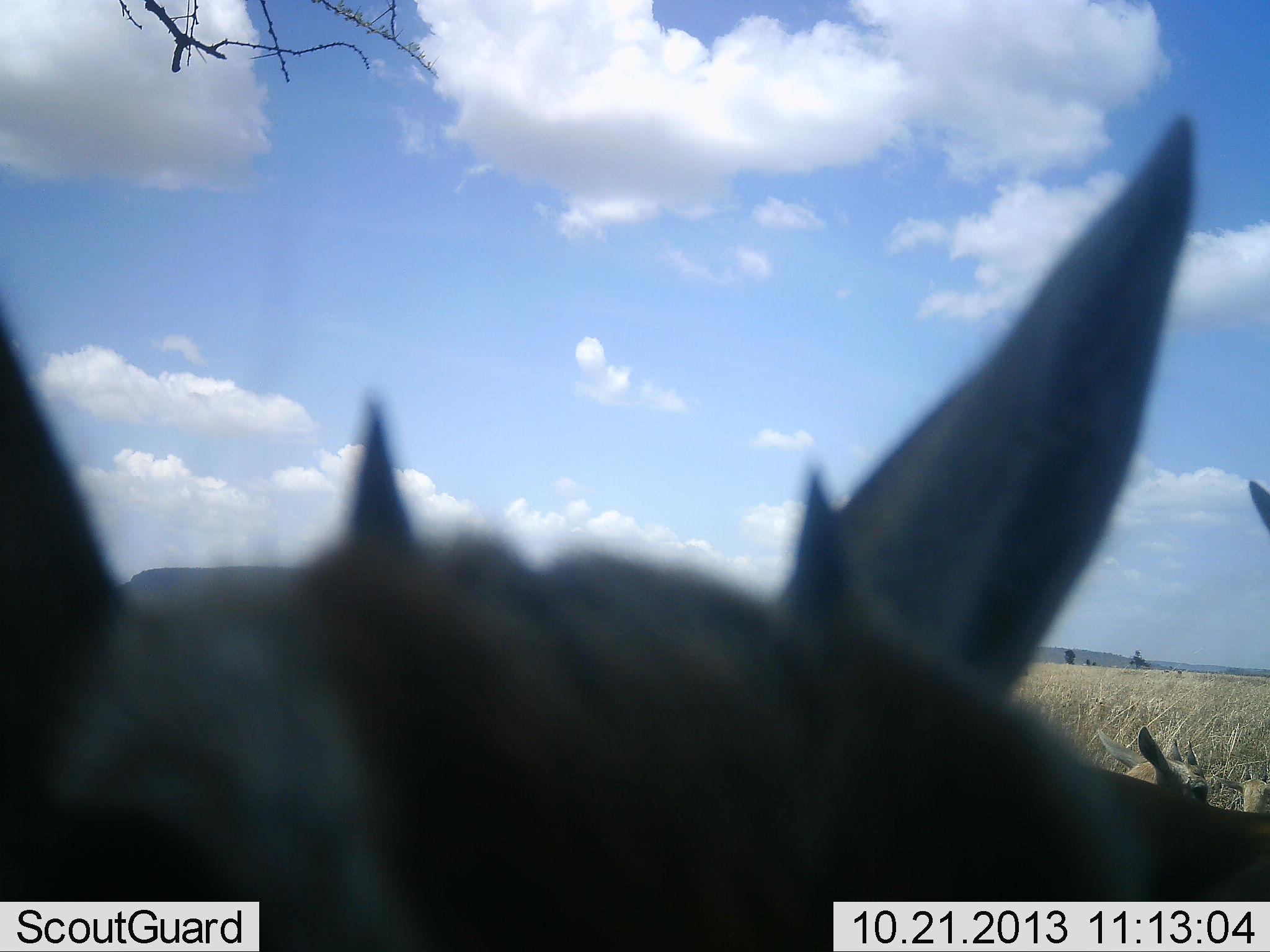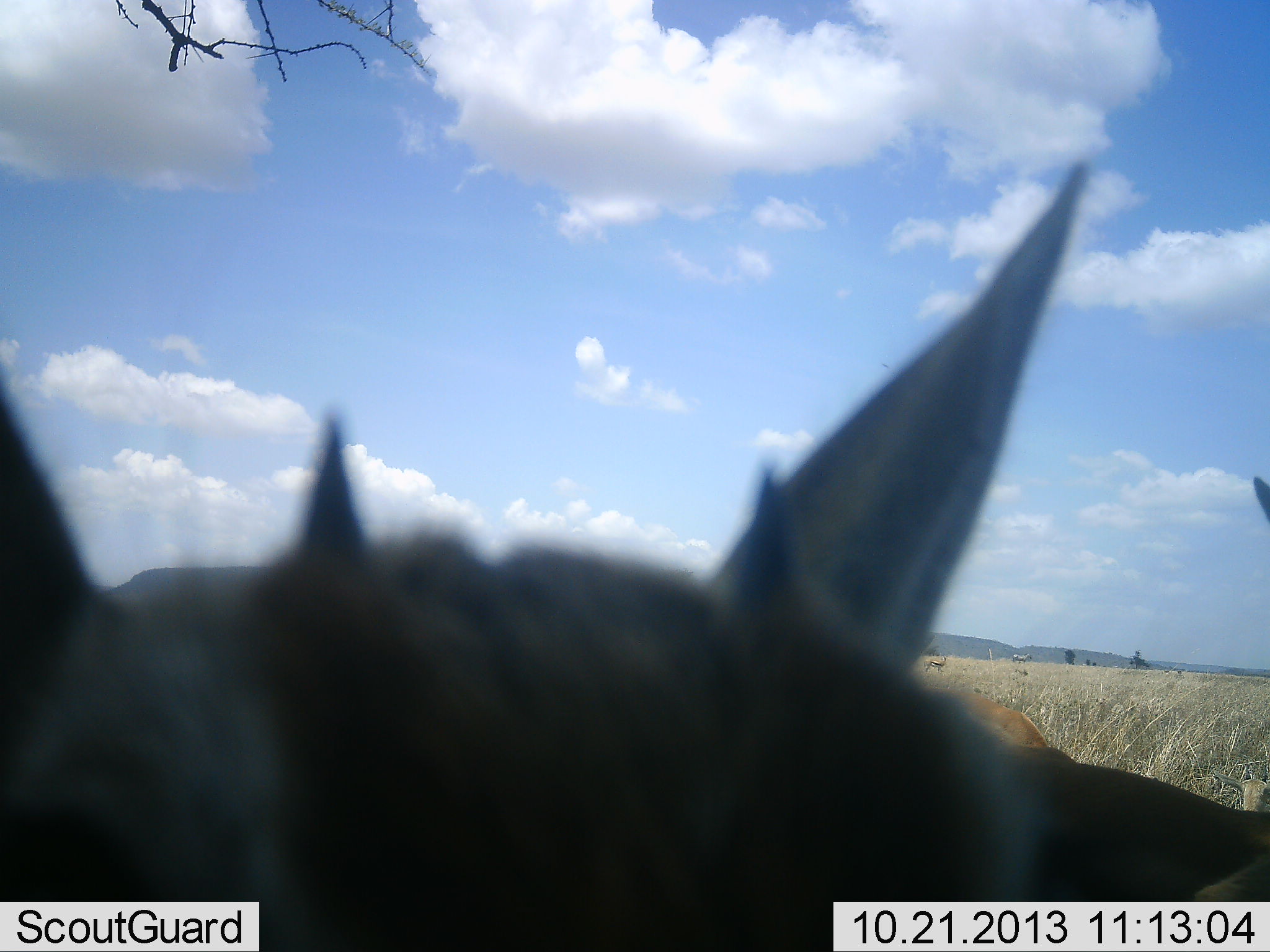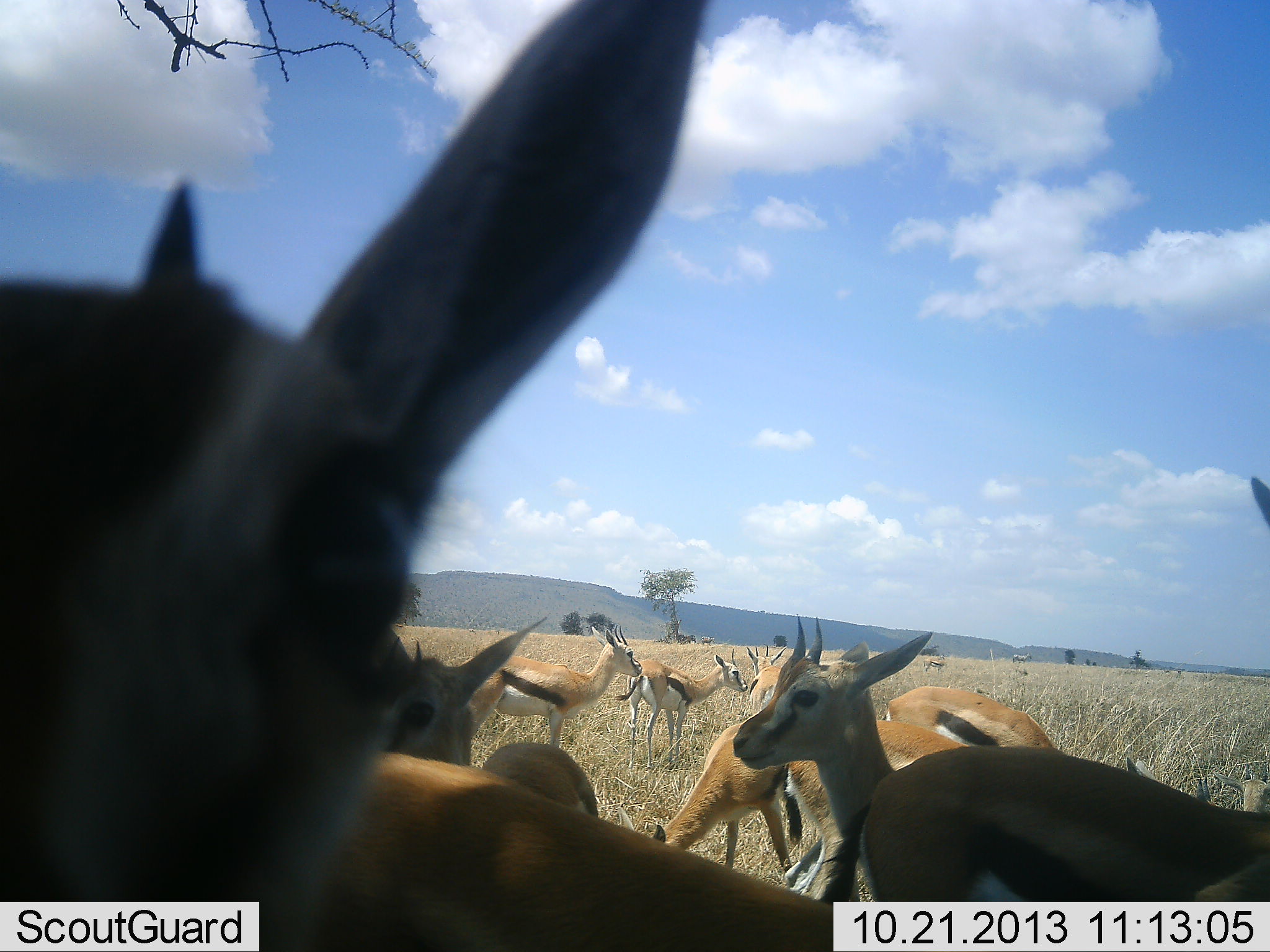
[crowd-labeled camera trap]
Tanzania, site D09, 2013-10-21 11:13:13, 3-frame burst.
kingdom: Animalia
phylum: Chordata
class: Mammalia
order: Artiodactyla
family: Bovidae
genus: Eudorcas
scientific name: Eudorcas thomsonii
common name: thomson's gazelle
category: gazellethomsons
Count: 11-50.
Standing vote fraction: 86%.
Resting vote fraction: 10%.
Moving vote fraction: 19%.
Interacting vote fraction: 10%.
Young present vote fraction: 5%.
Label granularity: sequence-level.